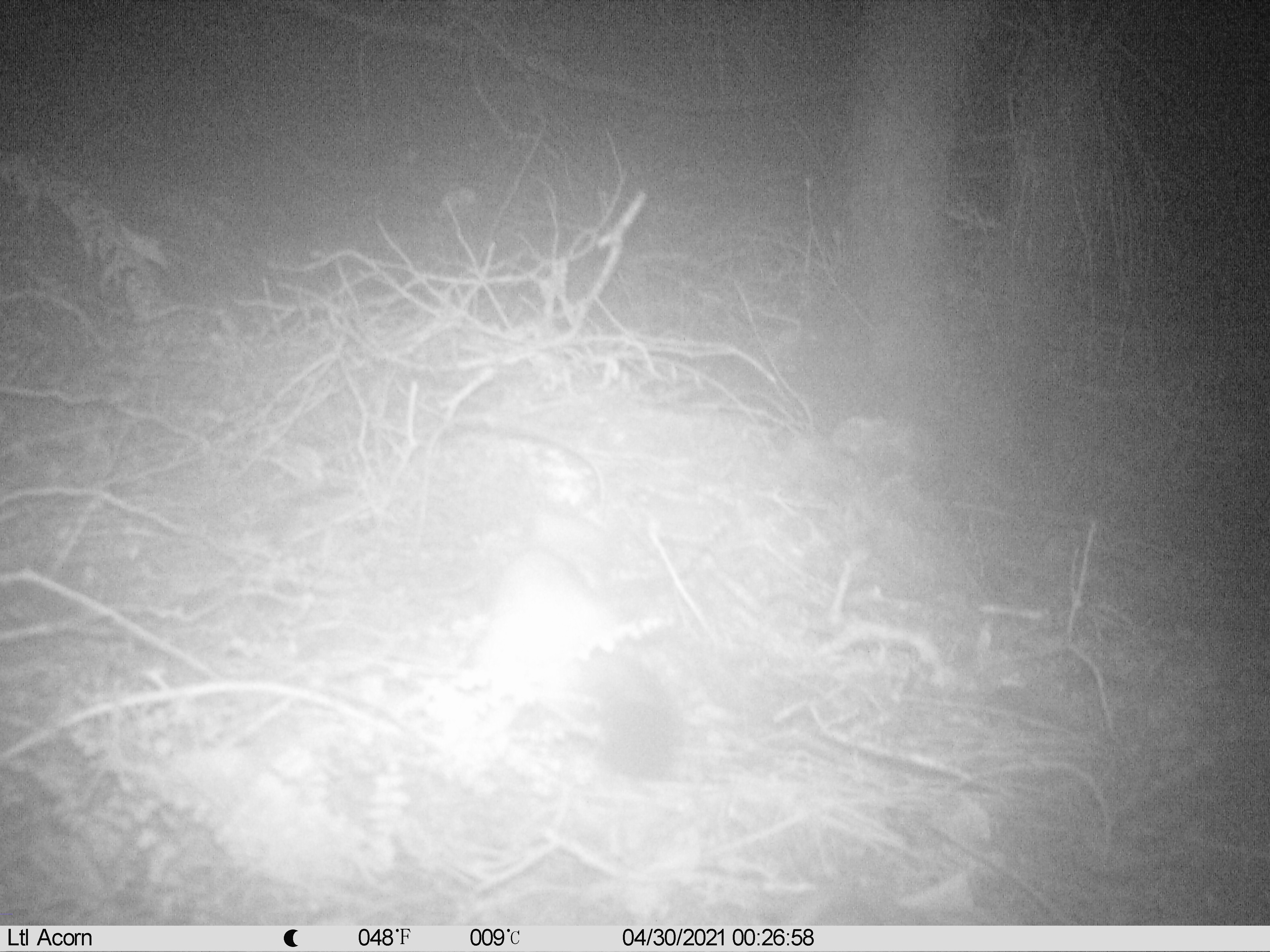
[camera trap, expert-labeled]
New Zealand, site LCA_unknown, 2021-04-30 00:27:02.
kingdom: Animalia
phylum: Chordata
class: Mammalia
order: Carnivora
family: Mustelidae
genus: Mustela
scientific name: Mustela erminea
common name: stoat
Stoat (Mustela erminea).